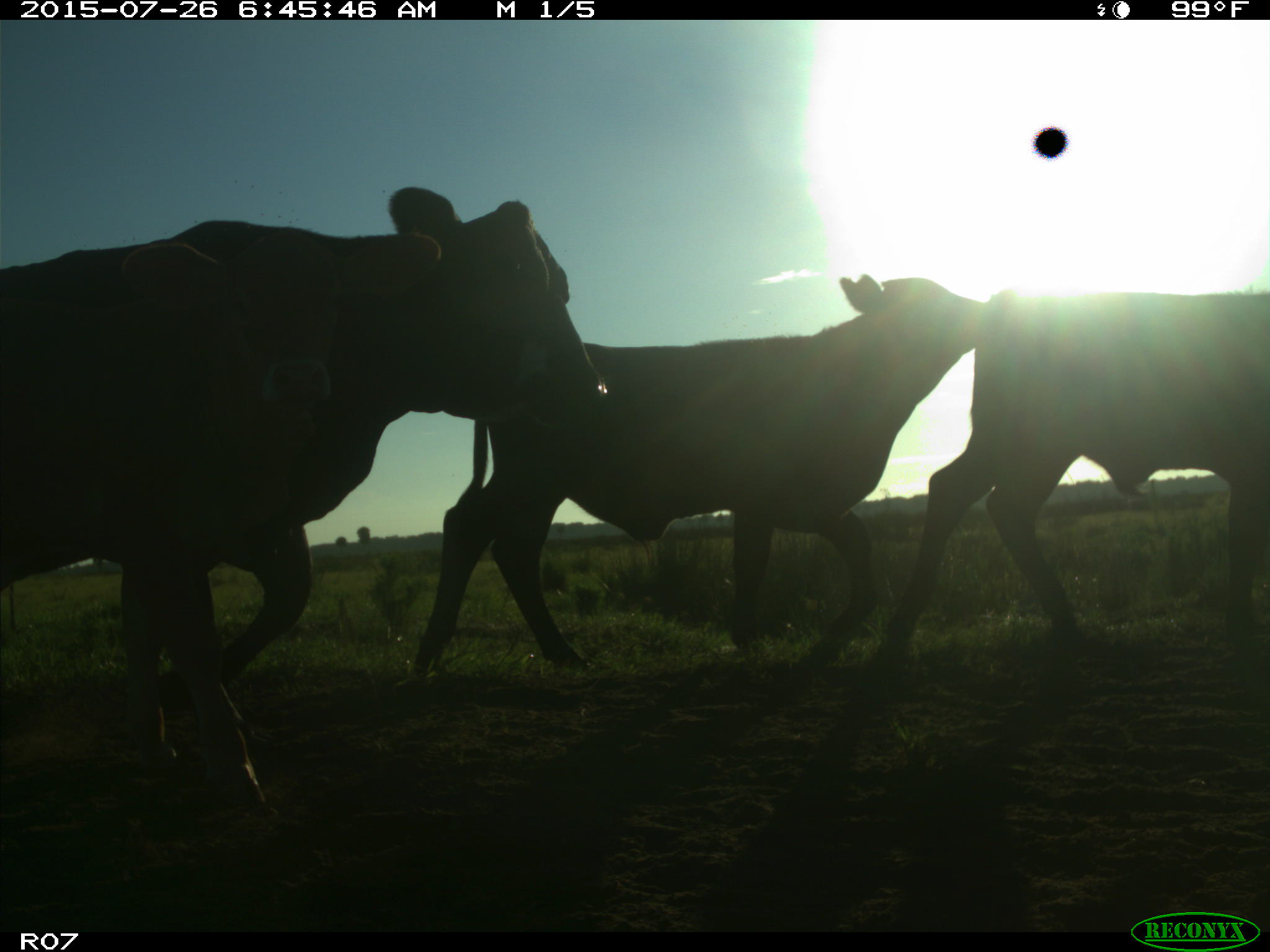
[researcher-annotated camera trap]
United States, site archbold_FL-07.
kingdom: Animalia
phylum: Chordata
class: Mammalia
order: Artiodactyla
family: Bovidae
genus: Bos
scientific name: Bos taurus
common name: domestic cow